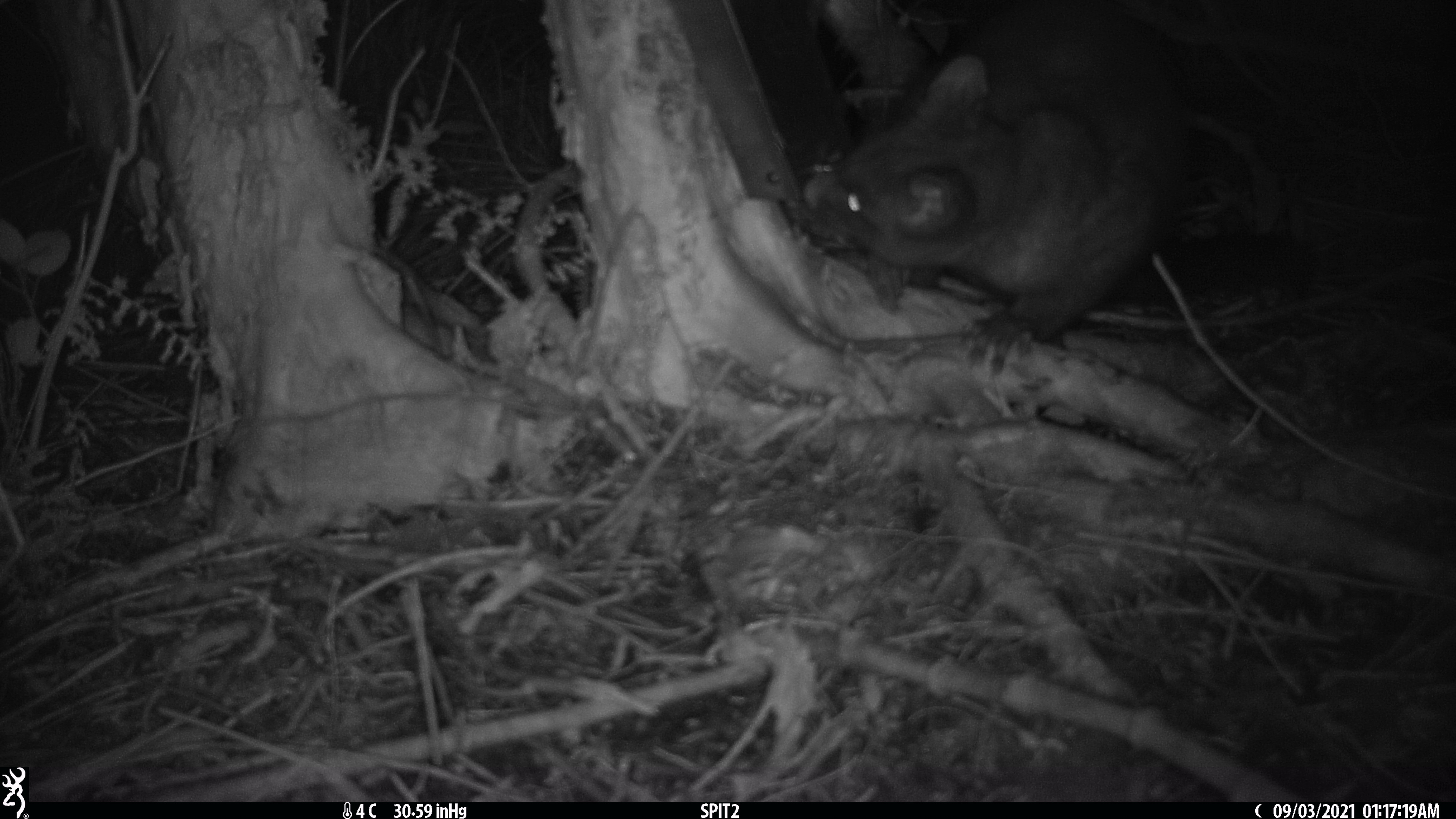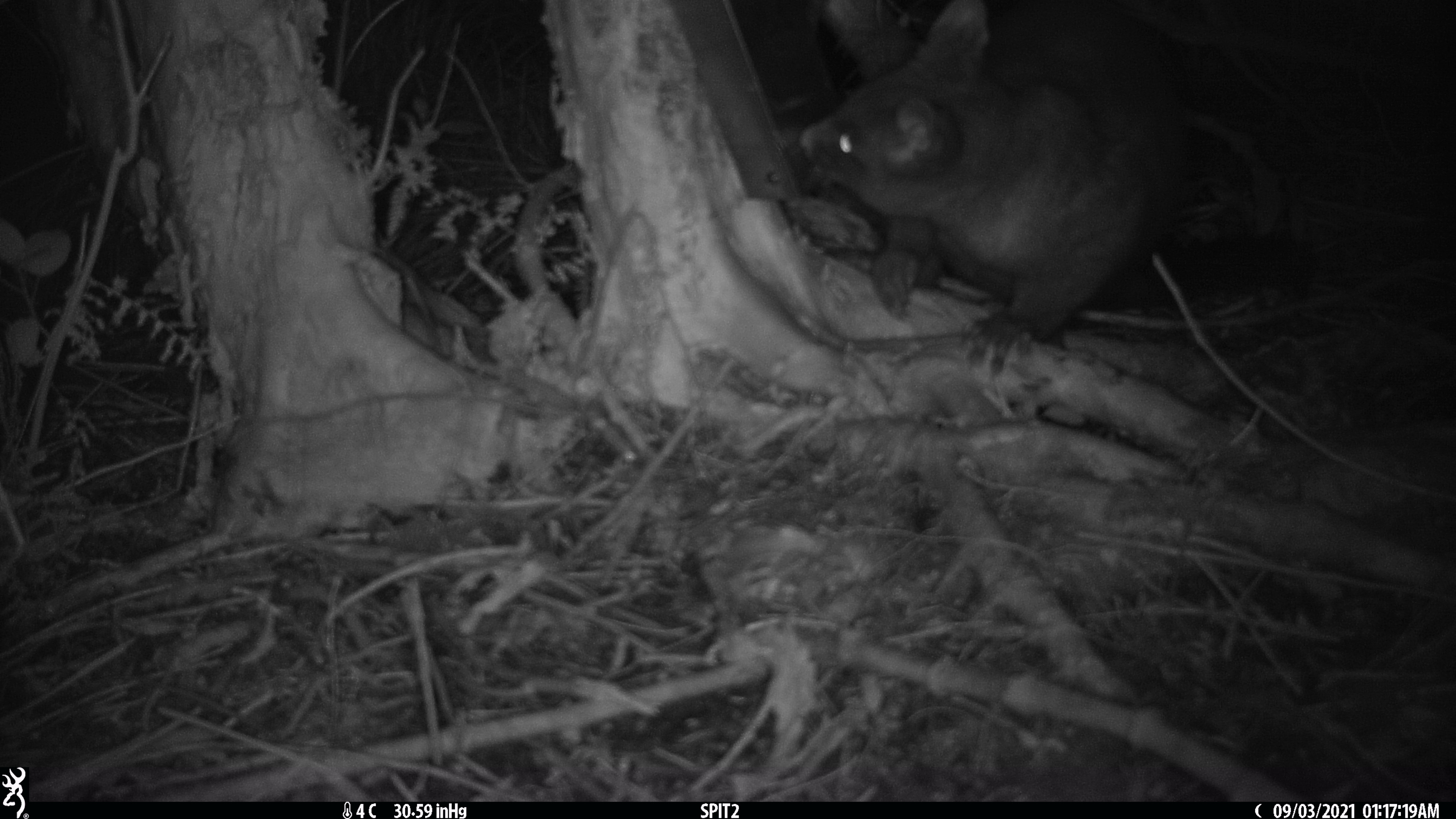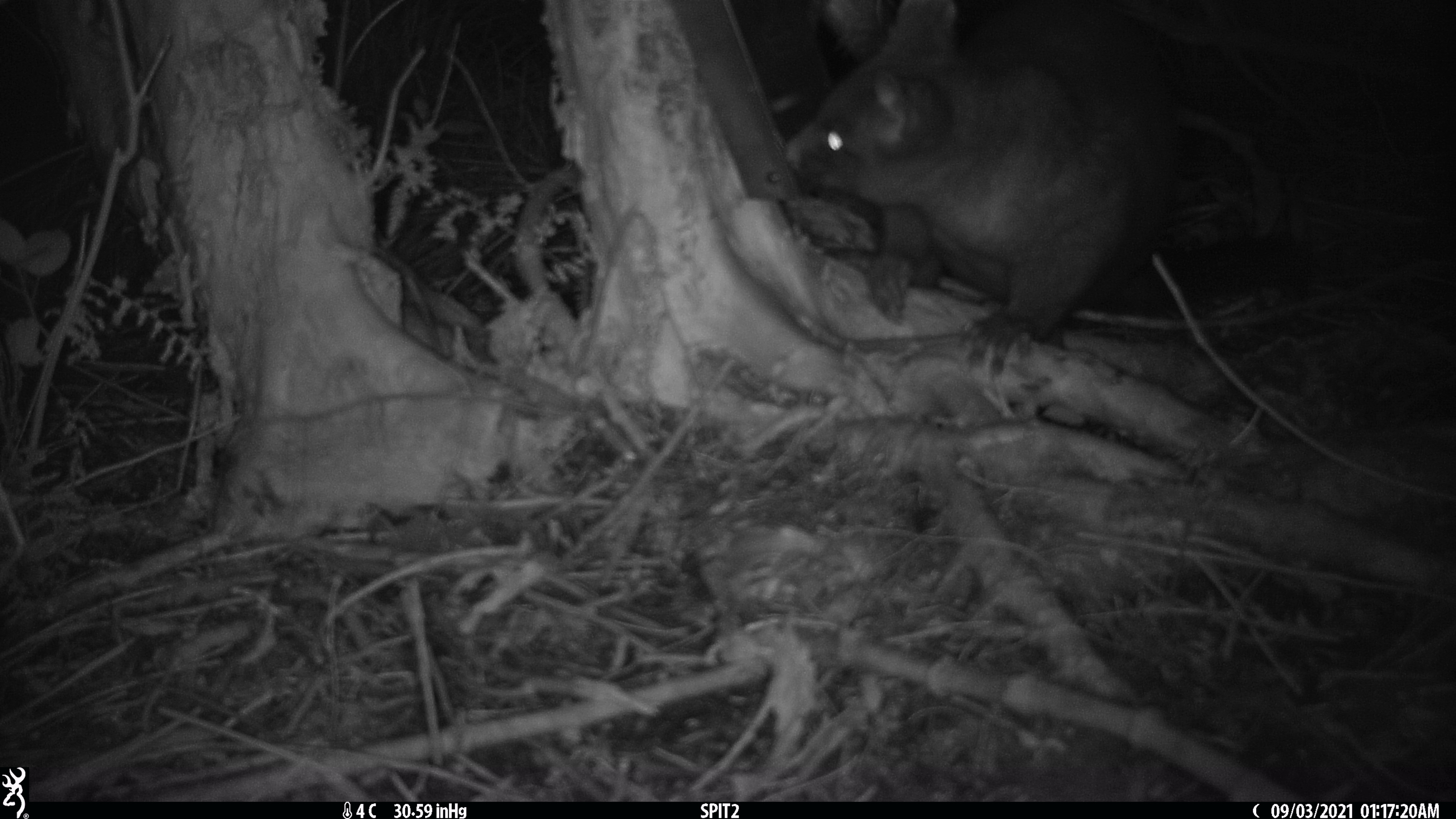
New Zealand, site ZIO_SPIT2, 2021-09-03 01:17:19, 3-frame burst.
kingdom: Animalia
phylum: Chordata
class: Mammalia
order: Diprotodontia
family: Phalangeridae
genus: Trichosurus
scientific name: Trichosurus vulpecula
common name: common brushtail possum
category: possum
Possum (common brushtail possum) (Trichosurus vulpecula).